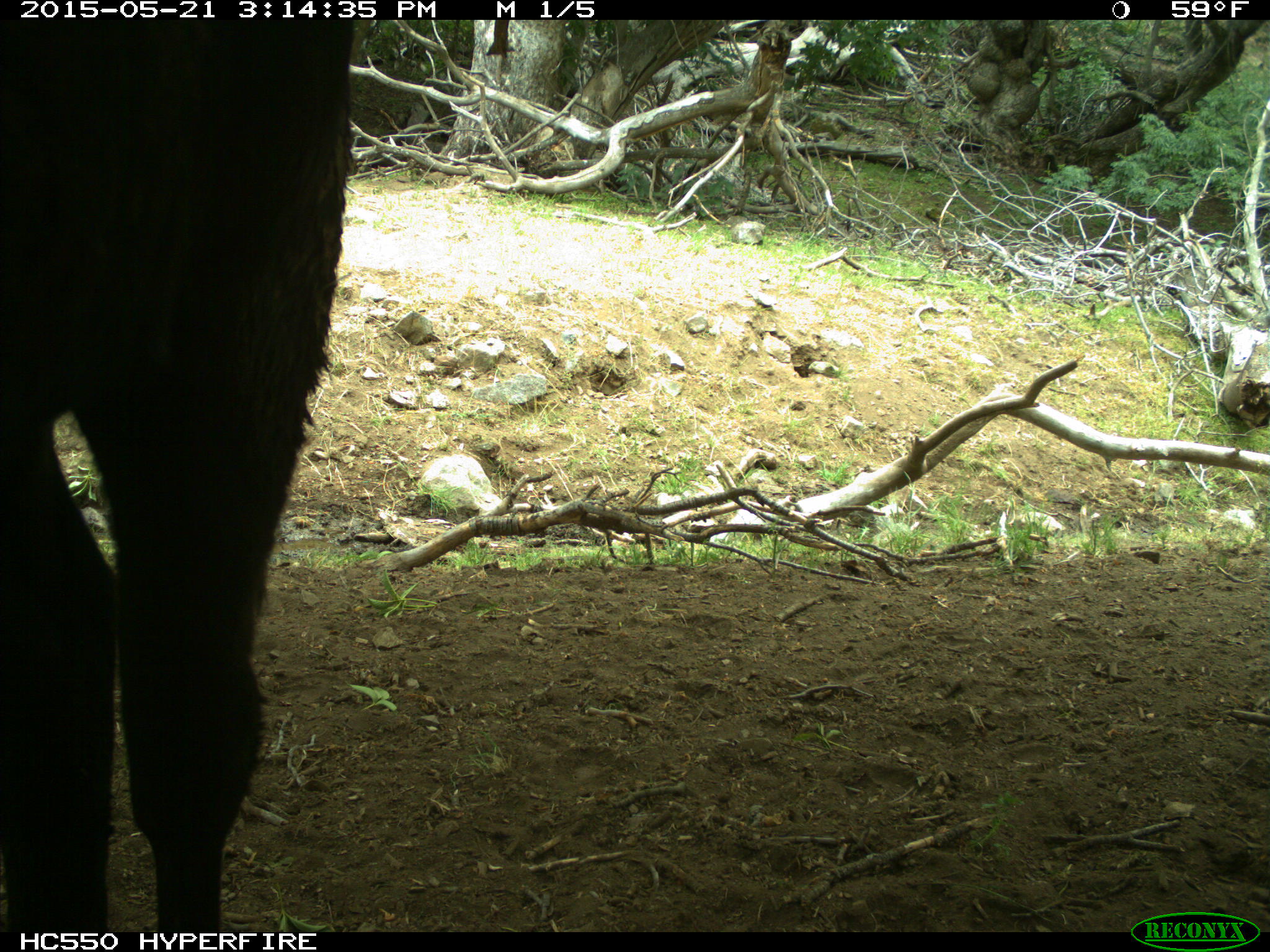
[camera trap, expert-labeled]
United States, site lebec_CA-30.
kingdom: Animalia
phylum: Chordata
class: Mammalia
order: Artiodactyla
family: Bovidae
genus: Bos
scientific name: Bos taurus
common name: domestic cow